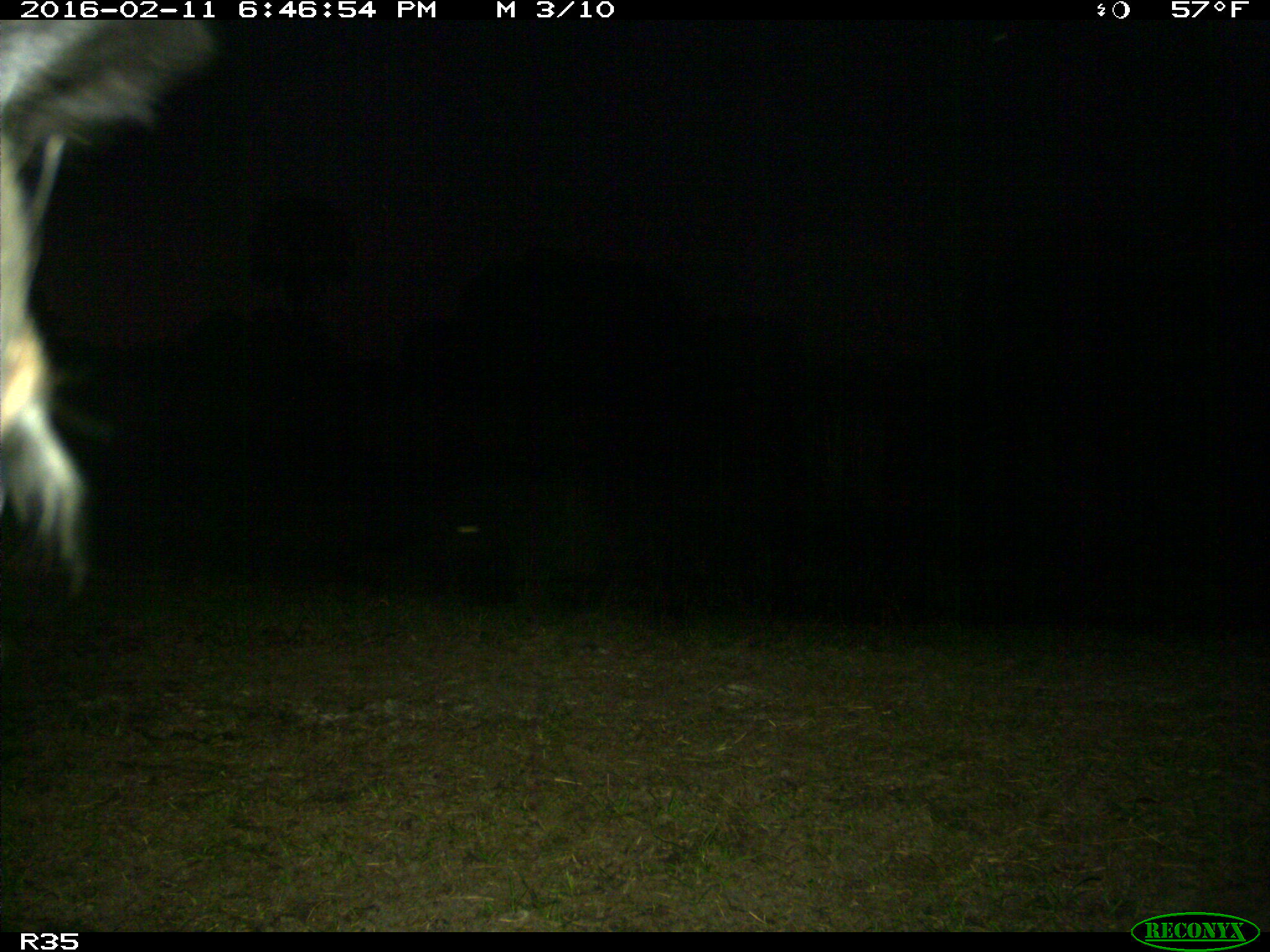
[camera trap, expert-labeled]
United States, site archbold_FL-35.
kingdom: Animalia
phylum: Chordata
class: Mammalia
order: Artiodactyla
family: Bovidae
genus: Bos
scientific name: Bos taurus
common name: domestic cow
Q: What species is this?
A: Bos taurus (domestic cow).